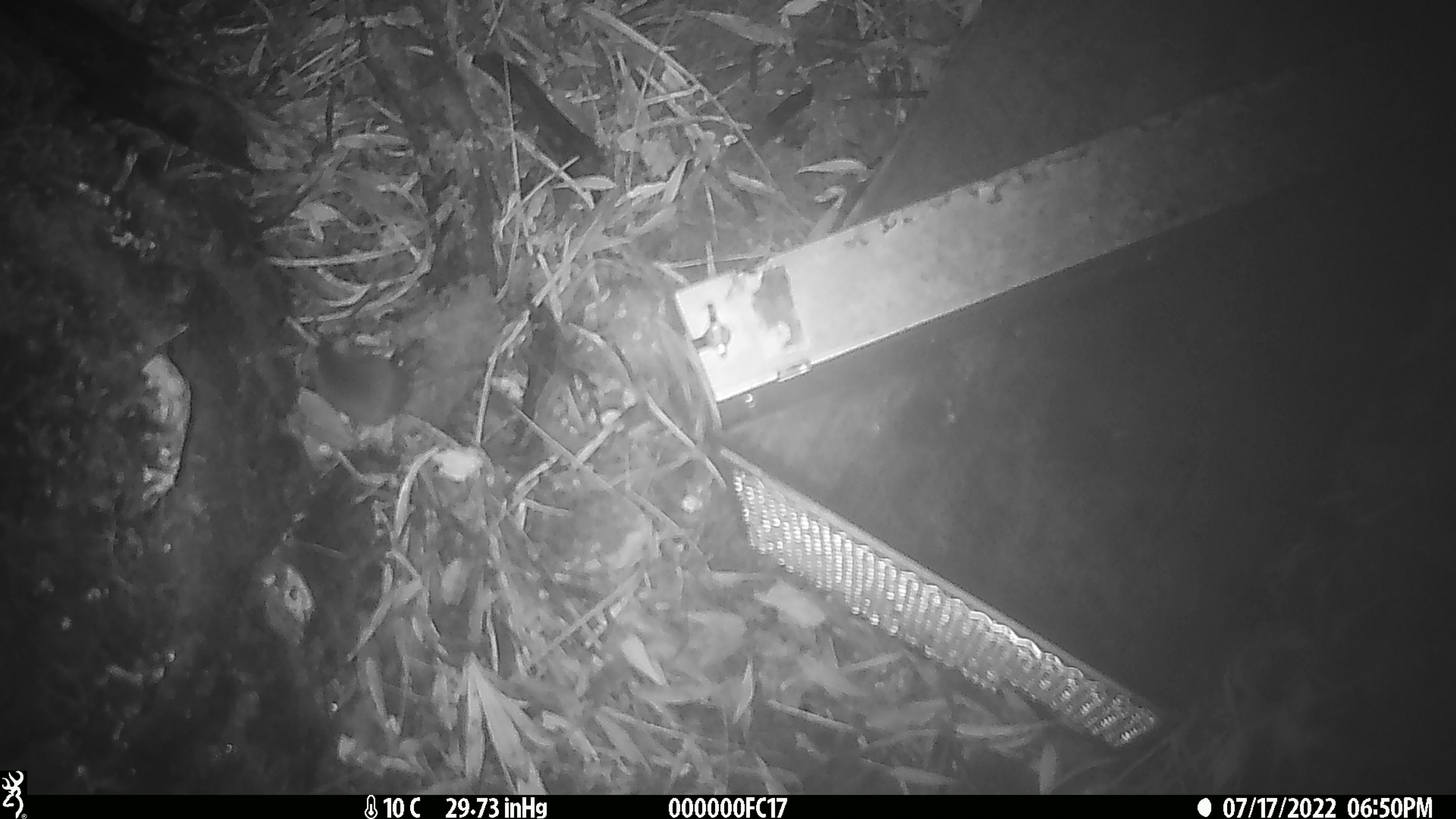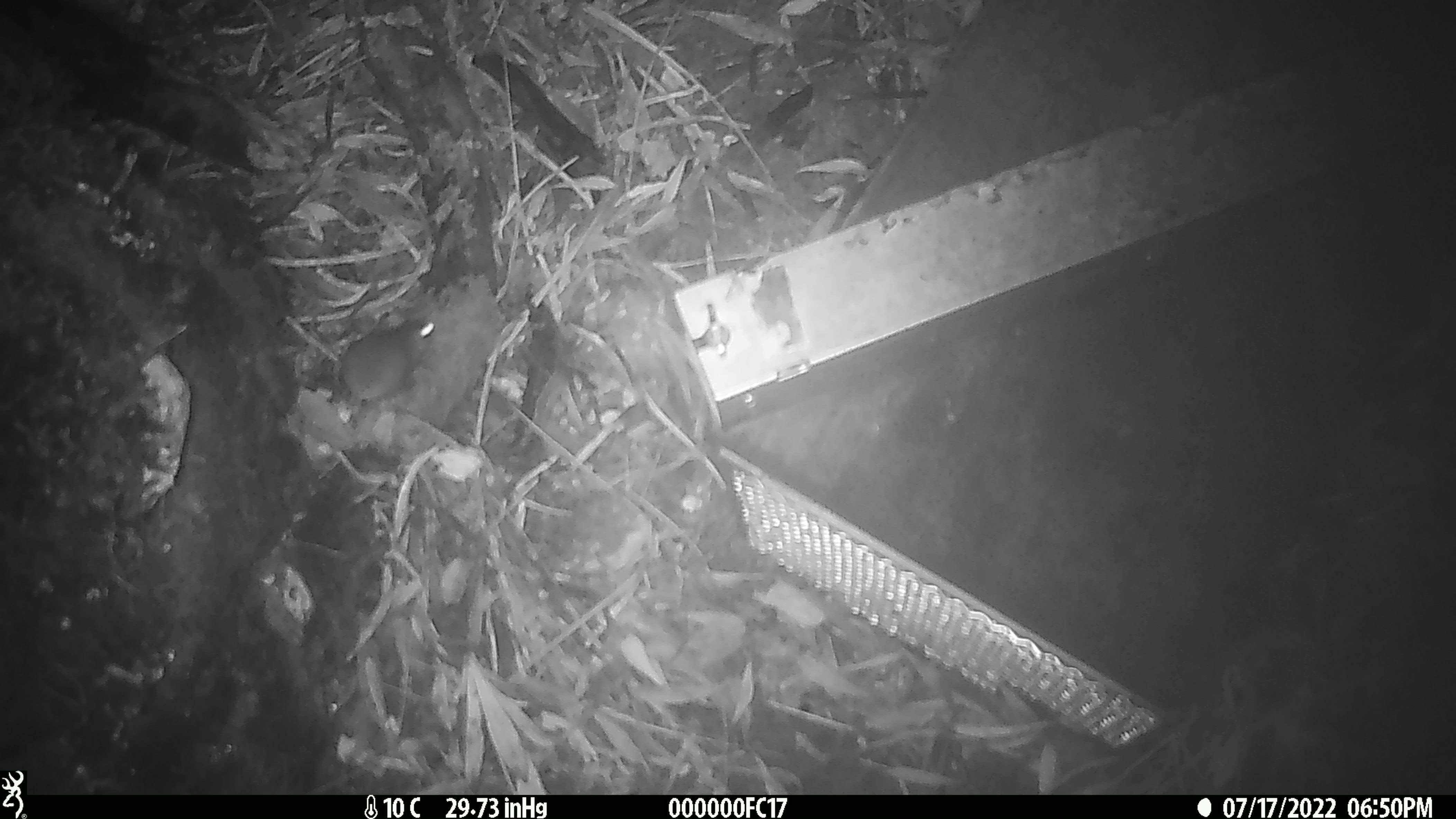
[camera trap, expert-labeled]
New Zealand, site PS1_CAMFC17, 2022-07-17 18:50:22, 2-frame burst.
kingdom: Animalia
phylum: Chordata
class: Mammalia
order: Rodentia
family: Muridae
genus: Mus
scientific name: Mus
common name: mouse